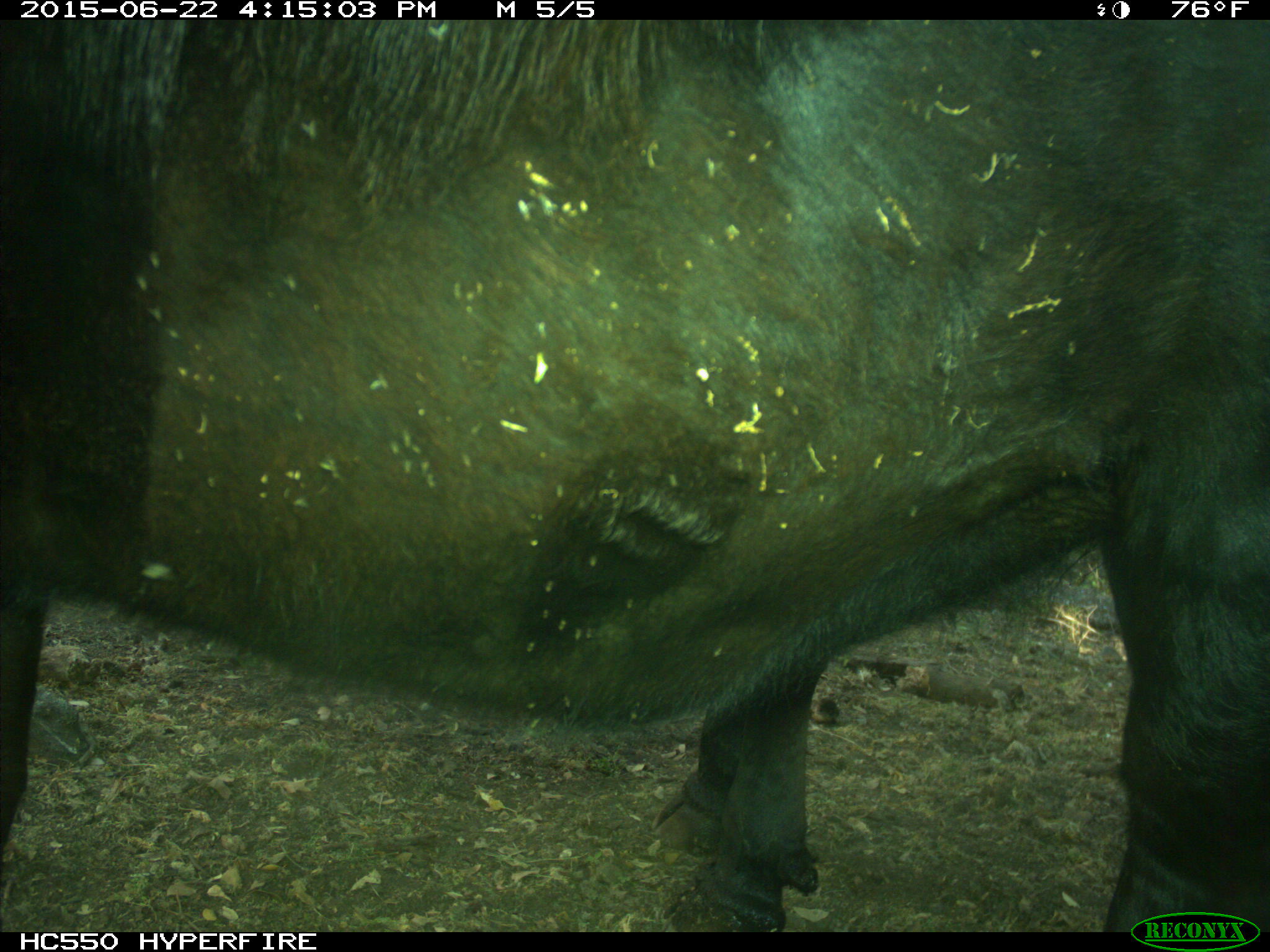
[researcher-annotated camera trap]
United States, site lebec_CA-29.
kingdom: Animalia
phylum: Chordata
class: Mammalia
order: Artiodactyla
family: Bovidae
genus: Bos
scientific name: Bos taurus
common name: domestic cow